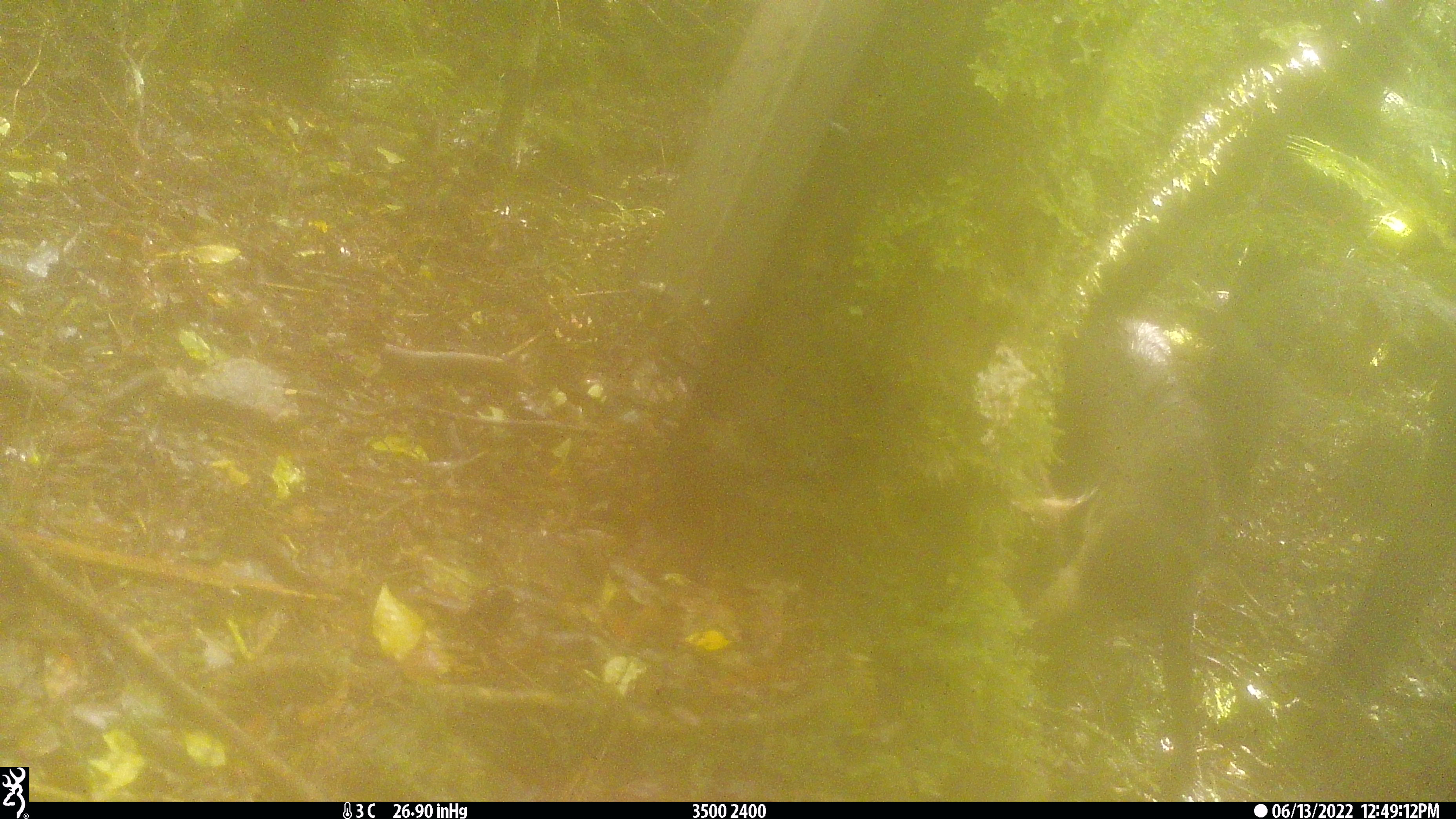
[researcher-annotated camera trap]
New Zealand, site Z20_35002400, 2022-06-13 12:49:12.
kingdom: Animalia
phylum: Chordata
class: Mammalia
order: Artiodactyla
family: Bovidae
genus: Rupicapra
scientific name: Rupicapra rupicapra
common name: alpine chamois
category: chamois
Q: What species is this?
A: Chamois (alpine chamois) (Rupicapra rupicapra).